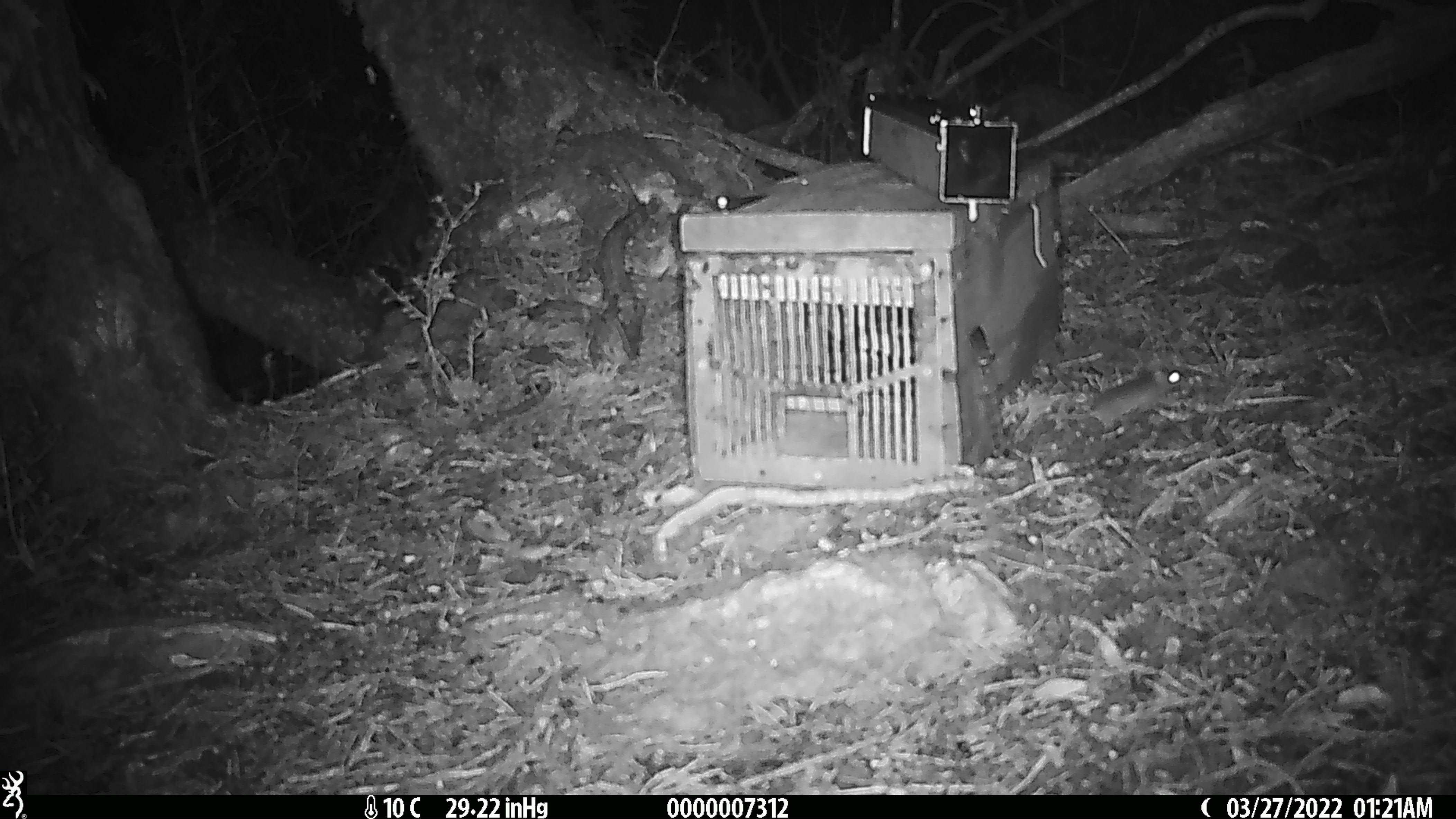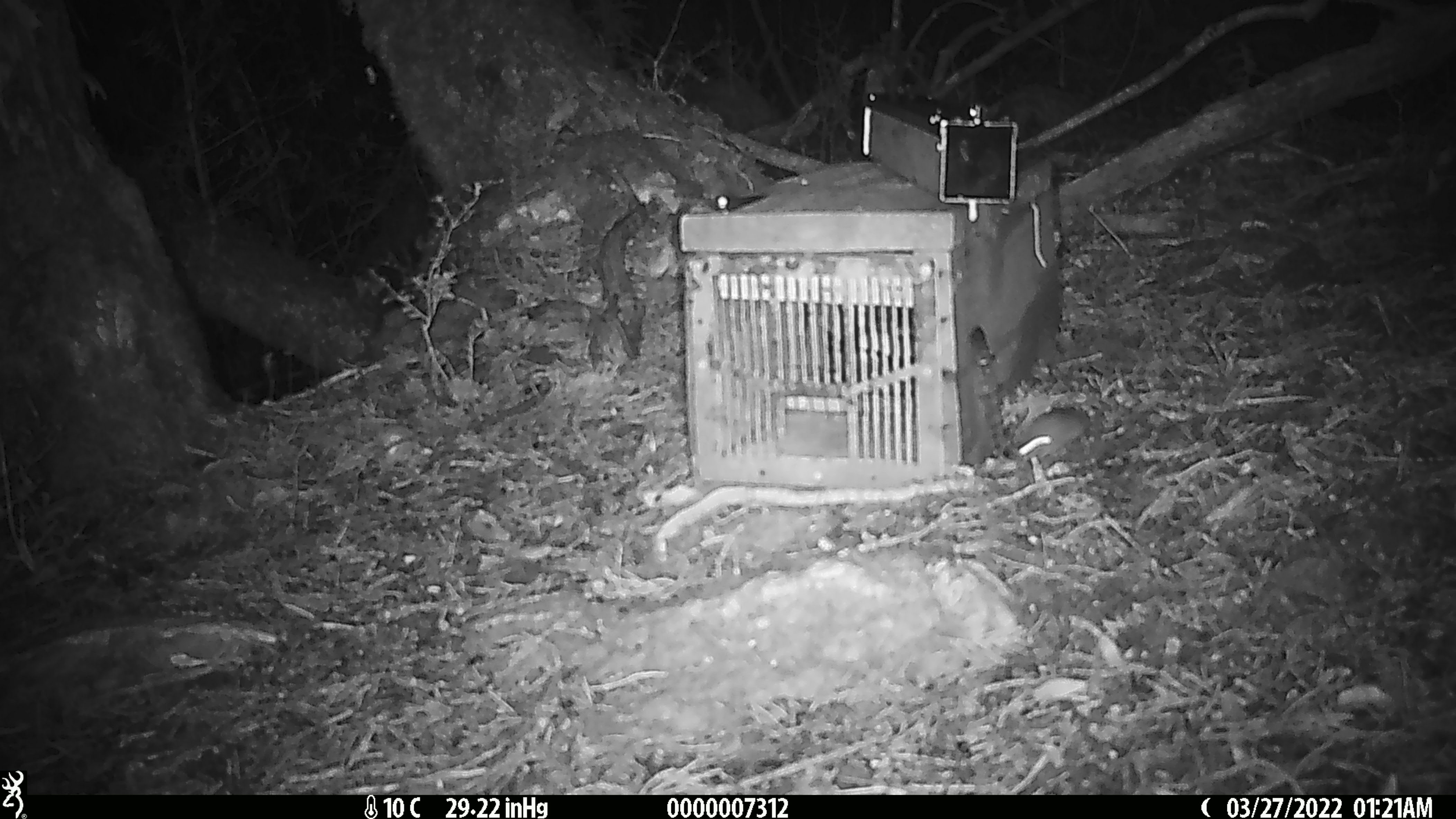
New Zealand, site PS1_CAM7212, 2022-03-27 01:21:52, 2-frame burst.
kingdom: Animalia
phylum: Chordata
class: Mammalia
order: Rodentia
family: Muridae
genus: Mus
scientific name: Mus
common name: mouse